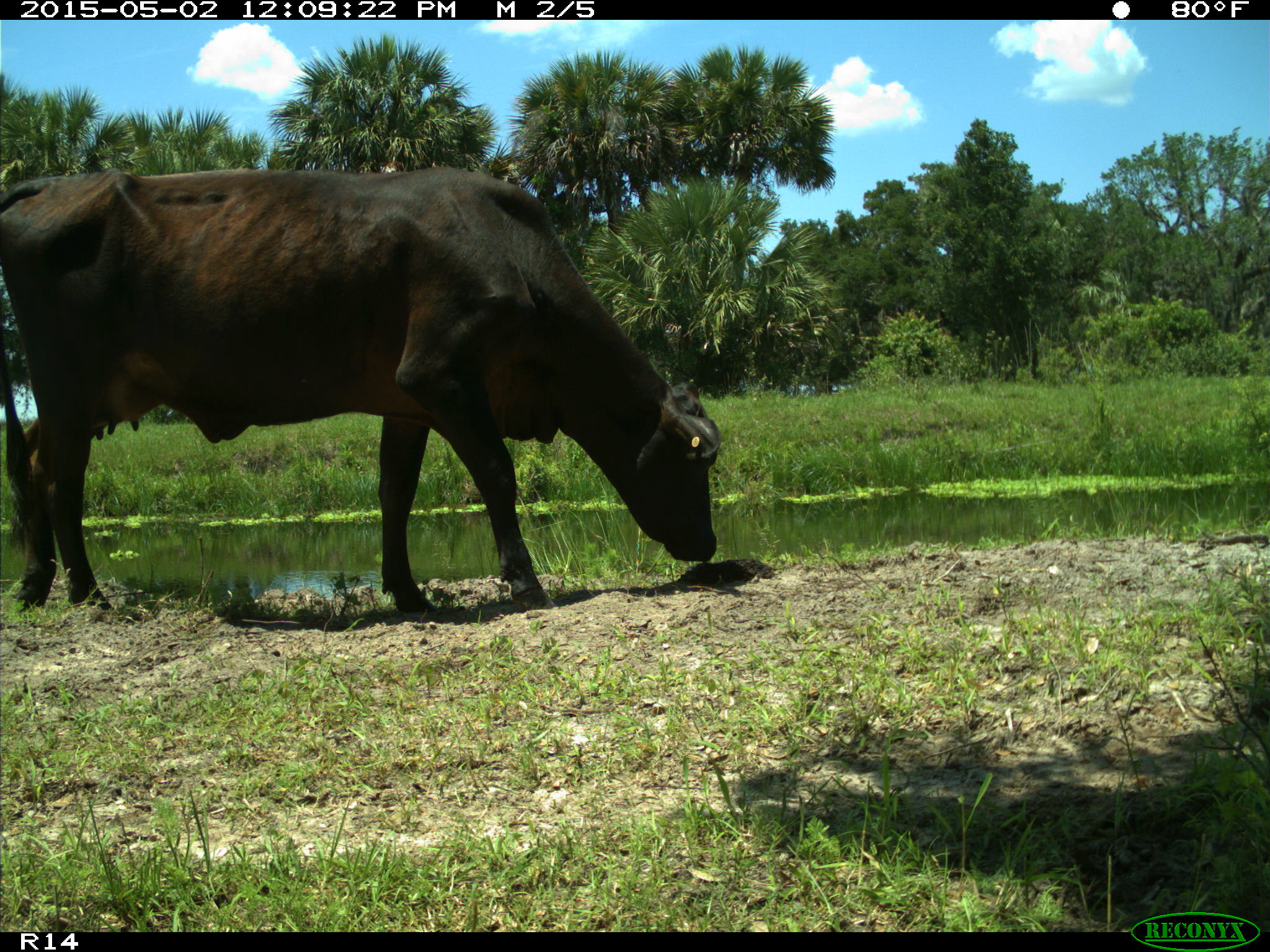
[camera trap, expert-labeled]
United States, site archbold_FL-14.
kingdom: Animalia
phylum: Chordata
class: Mammalia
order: Artiodactyla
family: Bovidae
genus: Bos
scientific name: Bos taurus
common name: domestic cow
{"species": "Bos taurus (domestic cow)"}